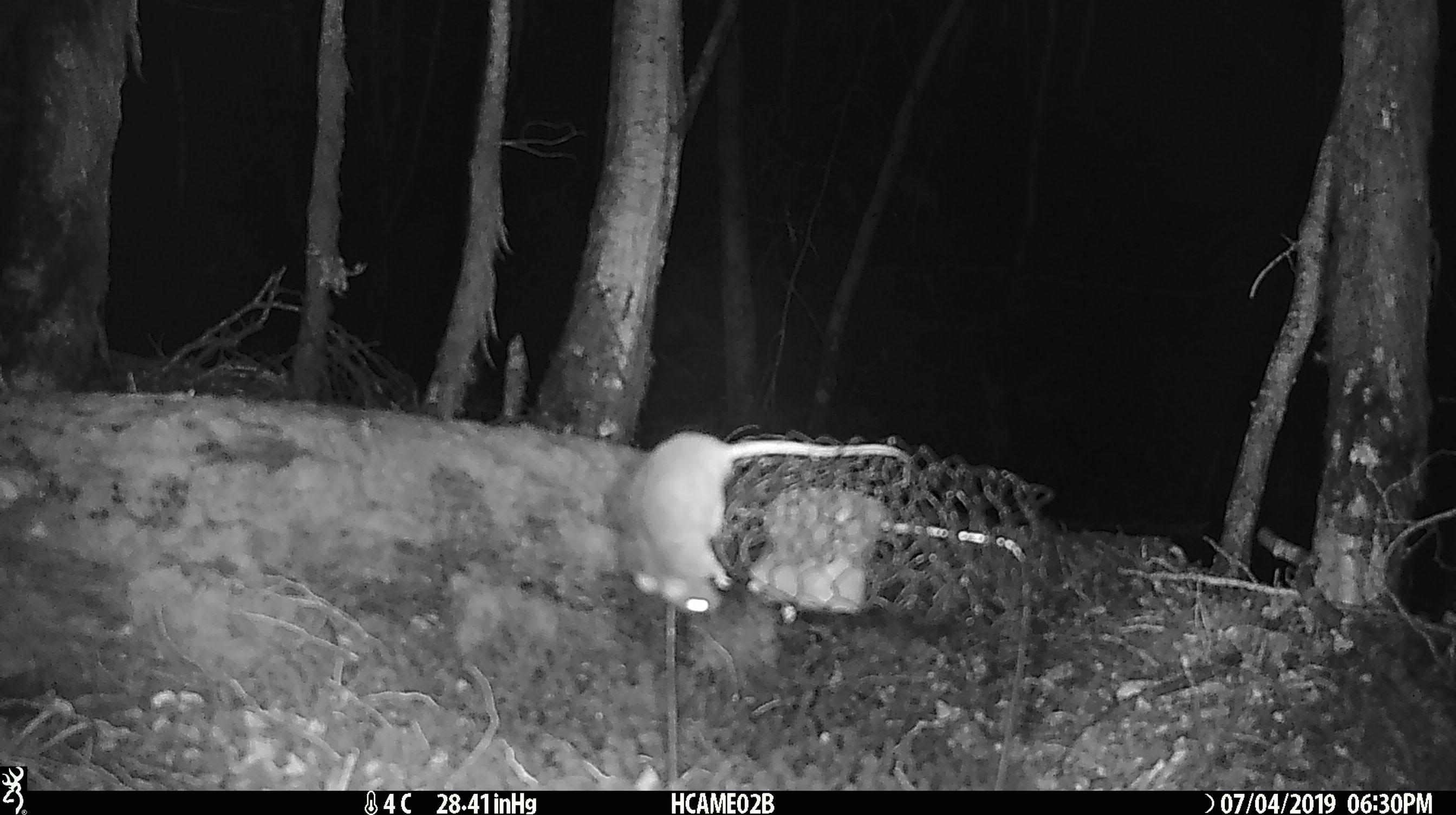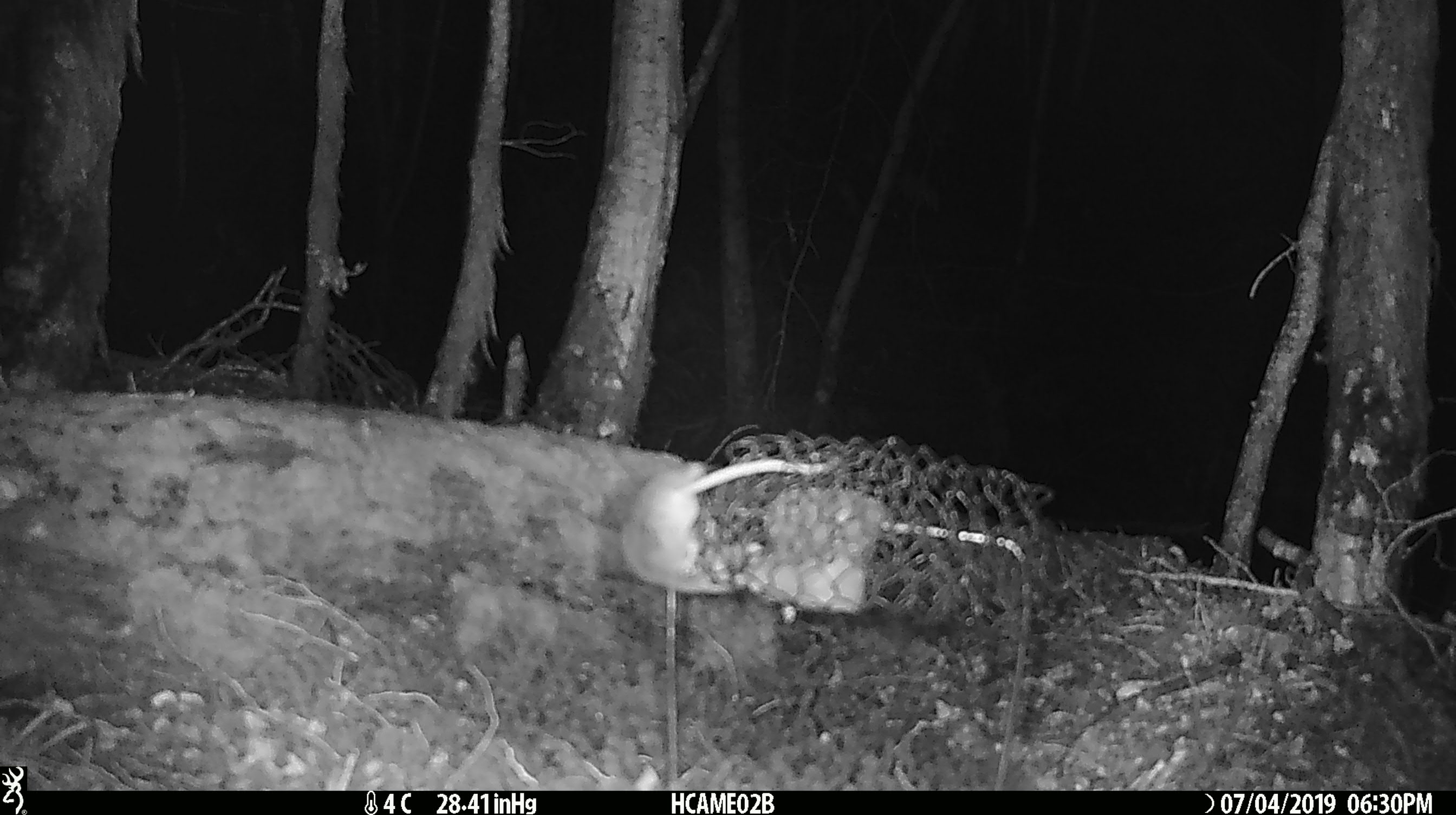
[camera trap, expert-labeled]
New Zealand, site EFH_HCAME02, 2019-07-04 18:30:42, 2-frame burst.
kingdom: Animalia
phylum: Chordata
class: Mammalia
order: Rodentia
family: Muridae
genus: Mus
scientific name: Mus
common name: mouse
Mouse (Mus).